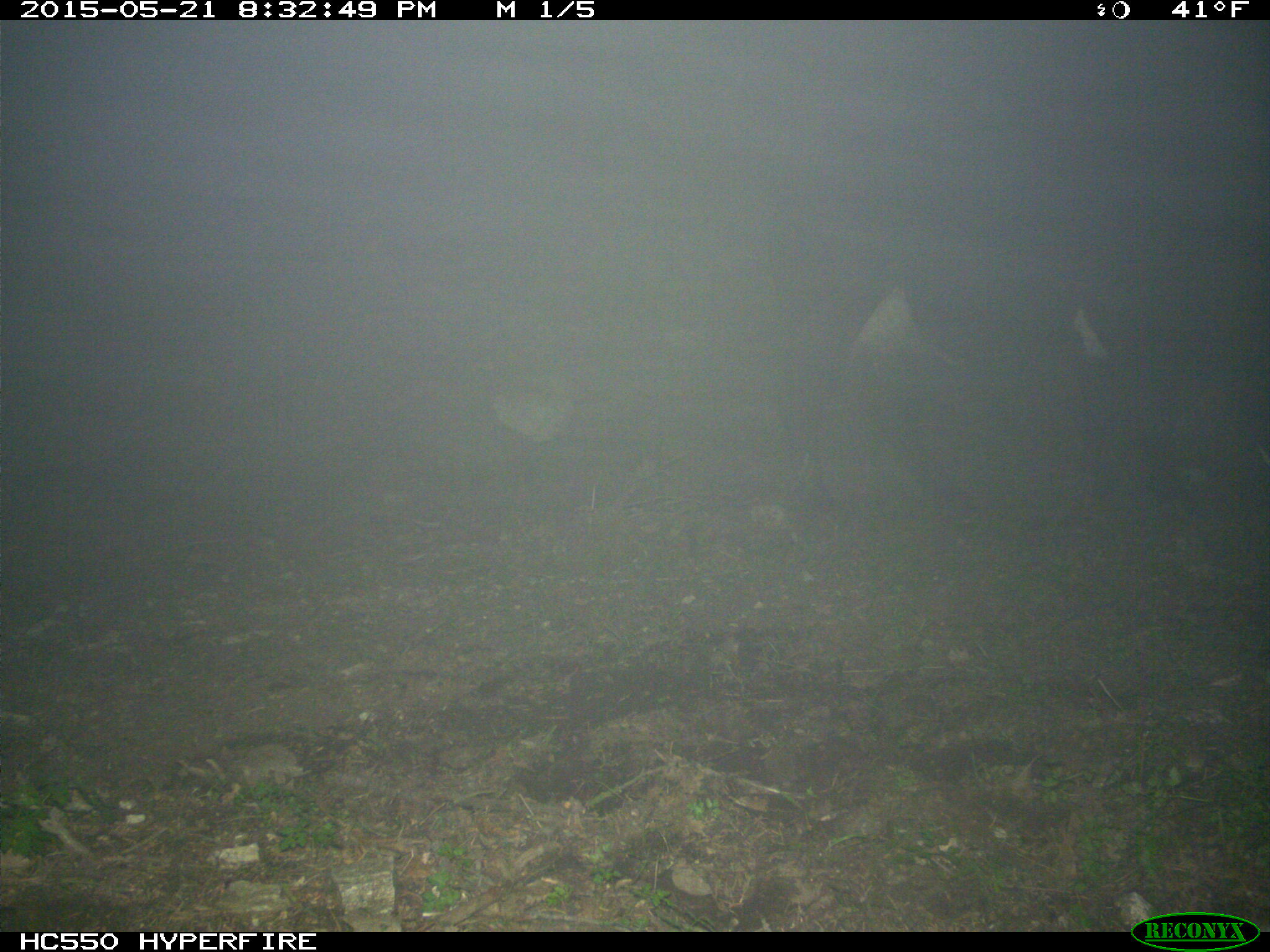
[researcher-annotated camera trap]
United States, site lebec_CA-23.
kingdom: Animalia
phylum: Chordata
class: Mammalia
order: Artiodactyla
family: Bovidae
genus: Bos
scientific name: Bos taurus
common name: domestic cow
Bos taurus (domestic cow).